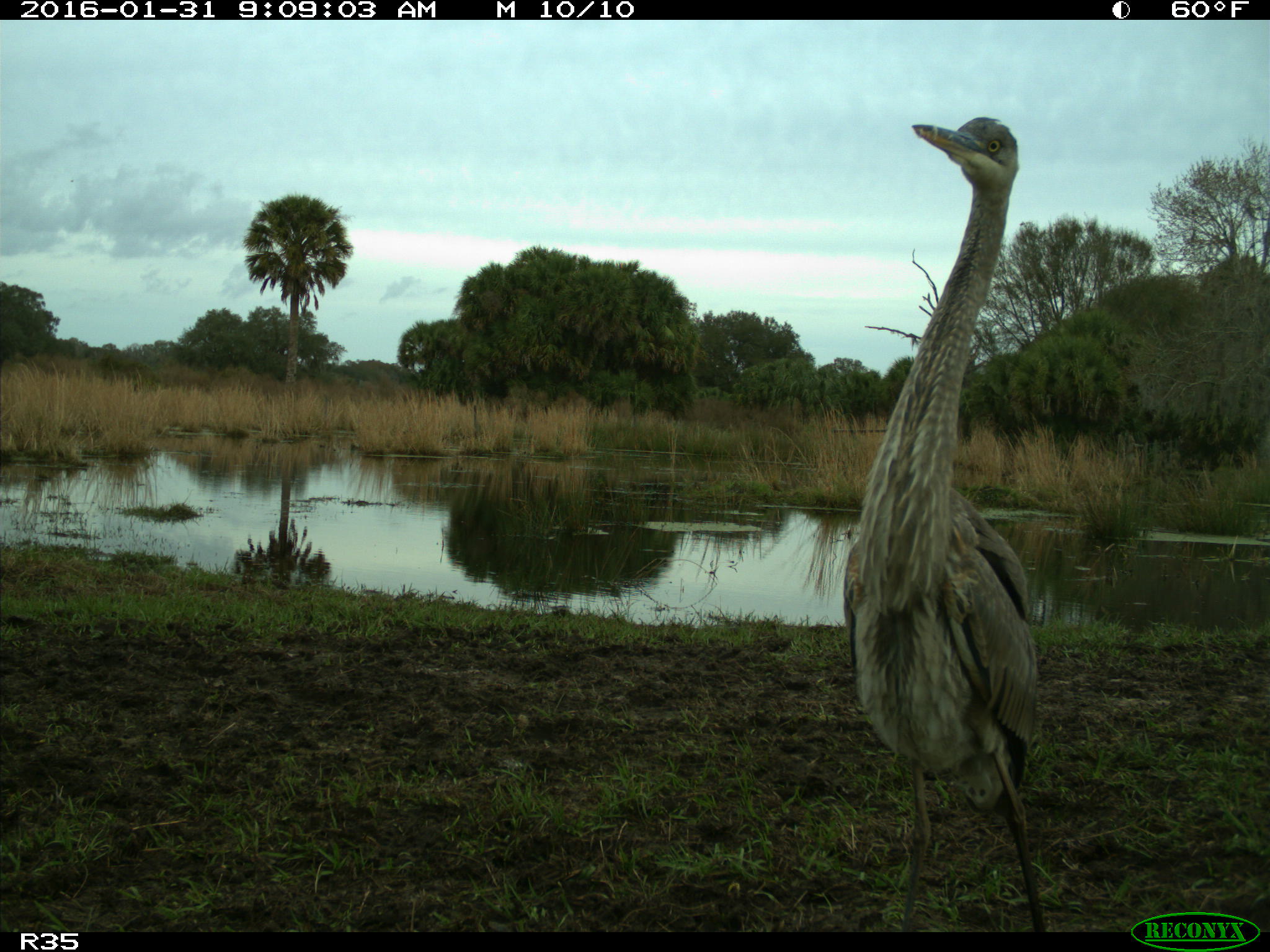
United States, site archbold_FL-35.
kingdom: Animalia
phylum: Chordata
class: Aves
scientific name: Aves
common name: birds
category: unidentified bird